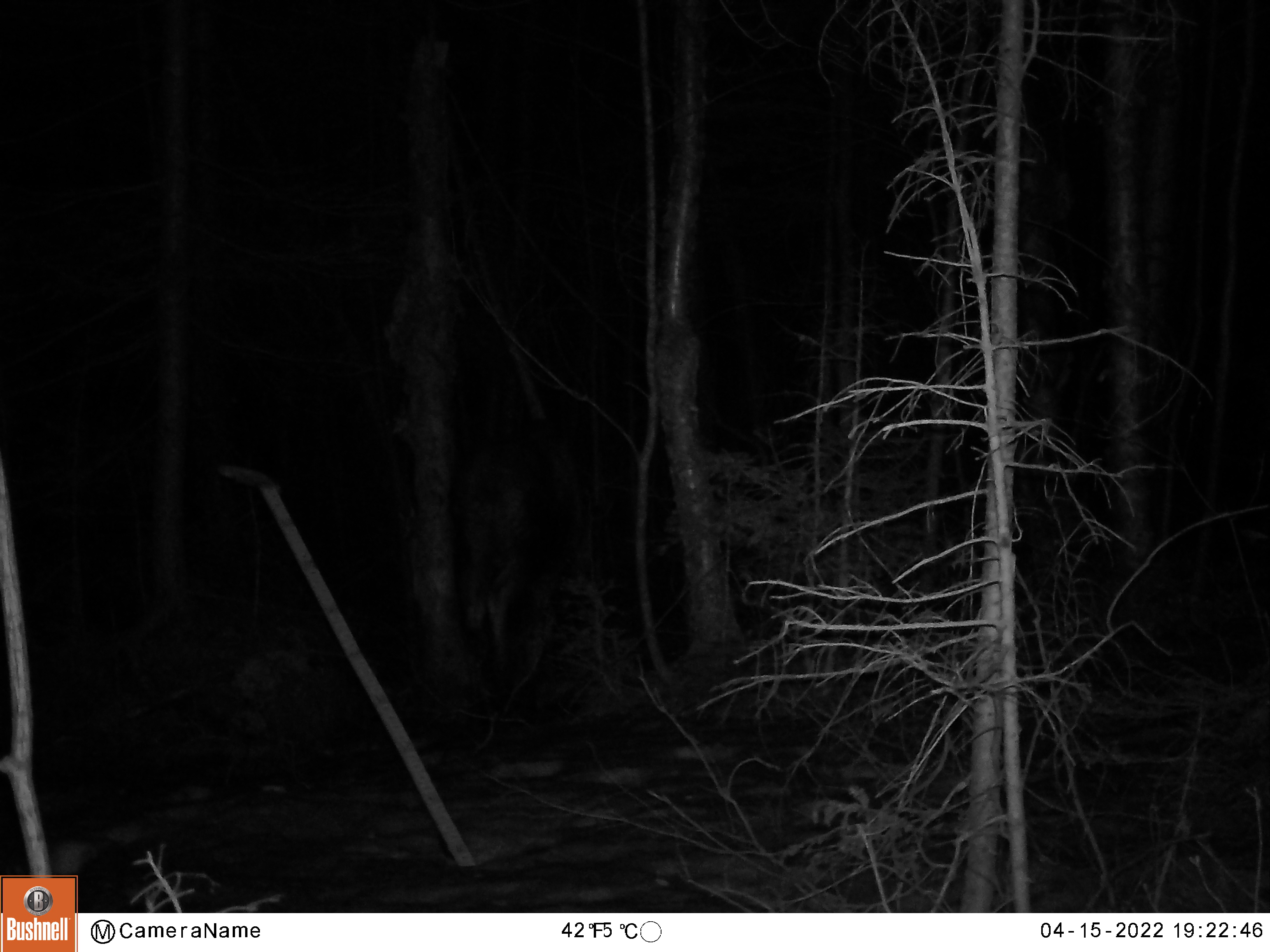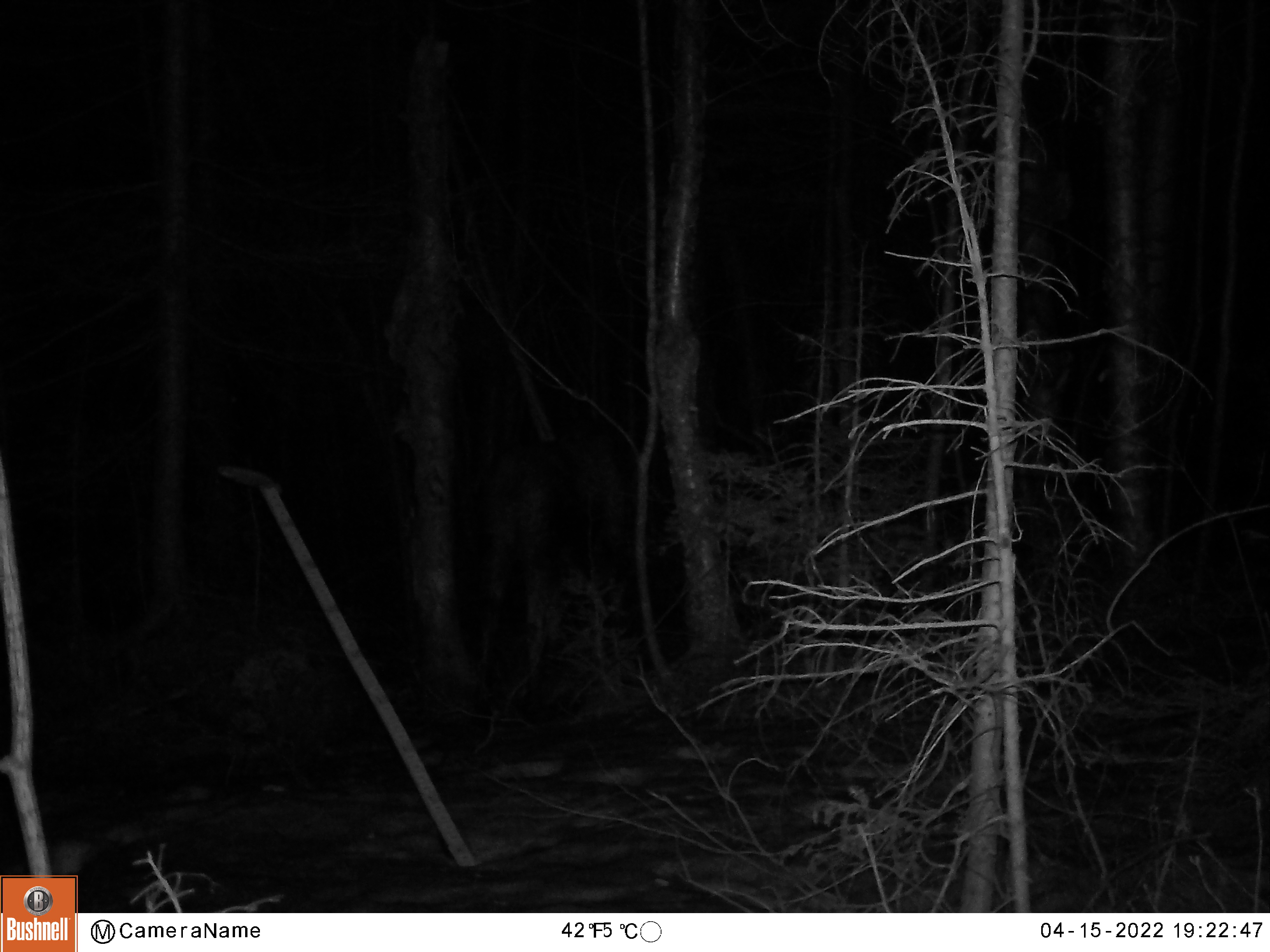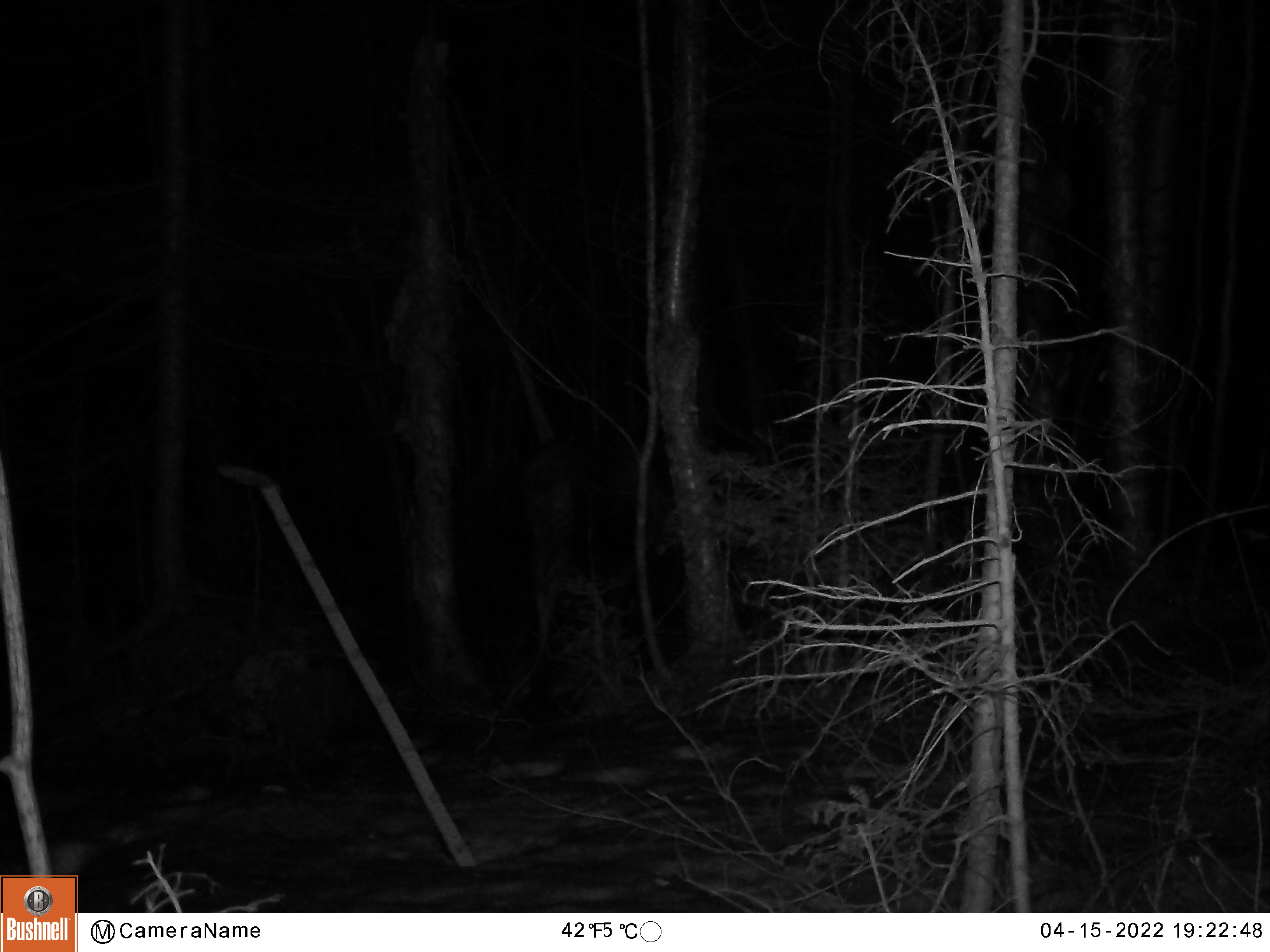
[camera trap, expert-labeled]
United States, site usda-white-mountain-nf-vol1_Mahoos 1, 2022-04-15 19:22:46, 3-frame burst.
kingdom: Animalia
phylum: Chordata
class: Mammalia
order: Artiodactyla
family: Cervidae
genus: Alces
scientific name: Alces alces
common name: moose